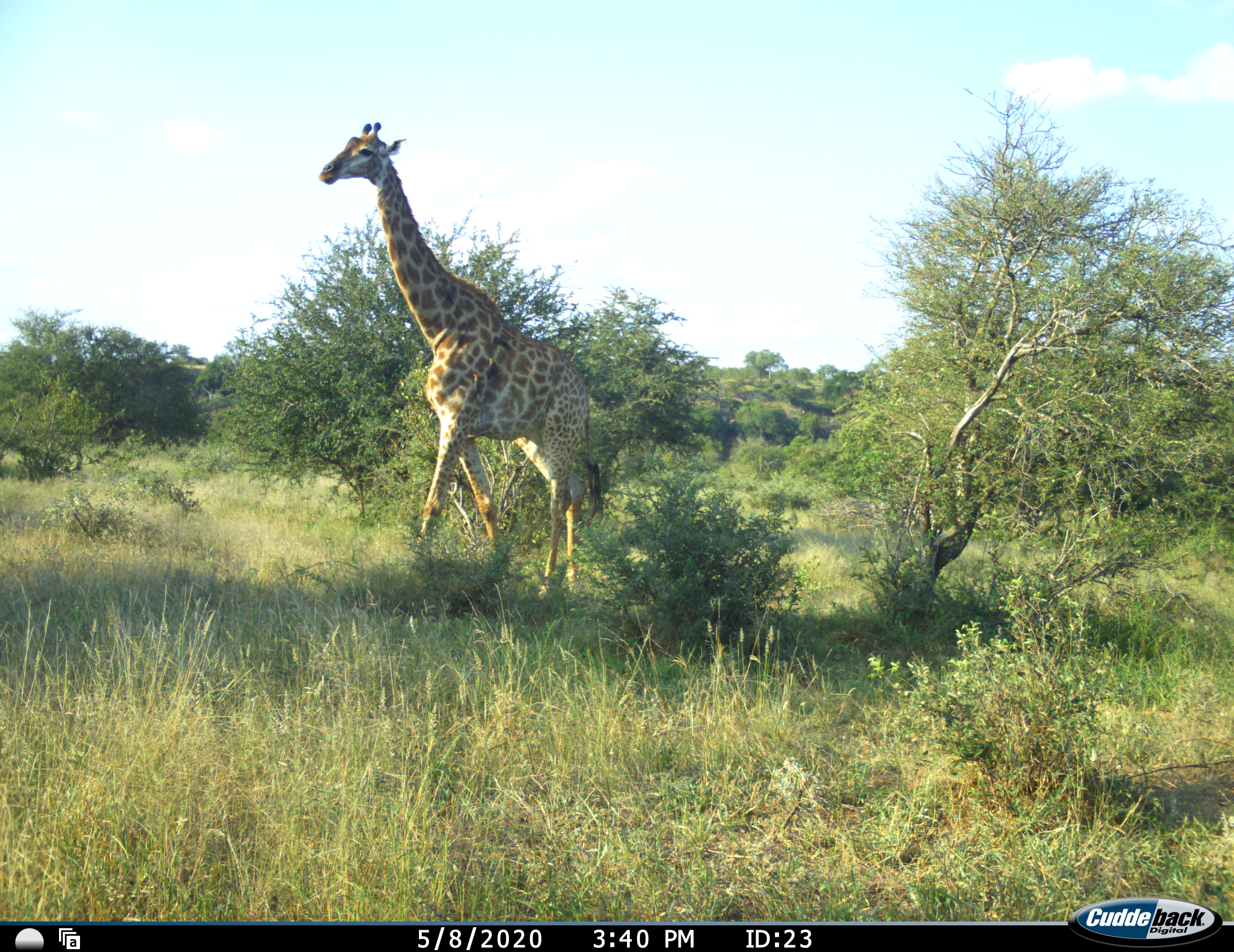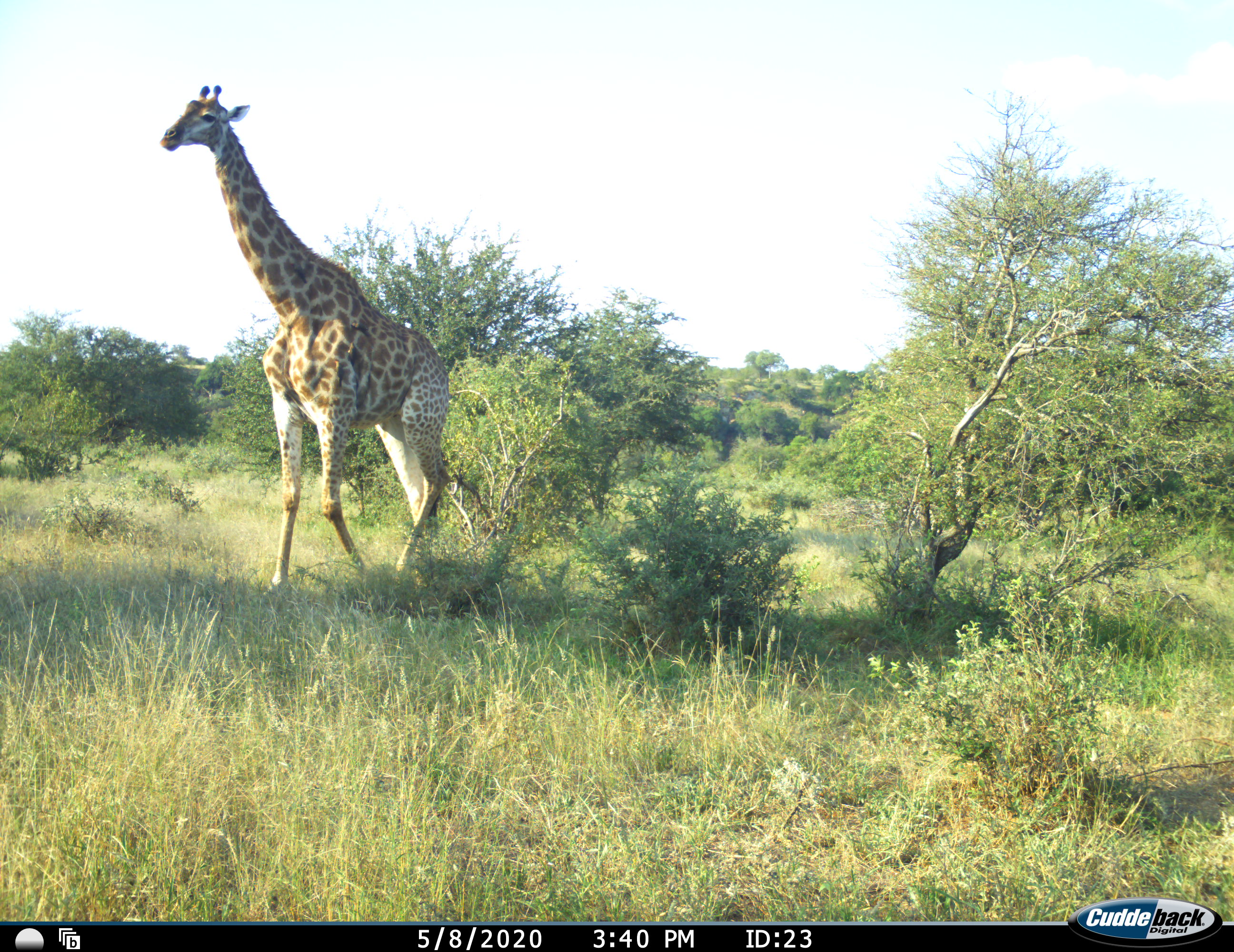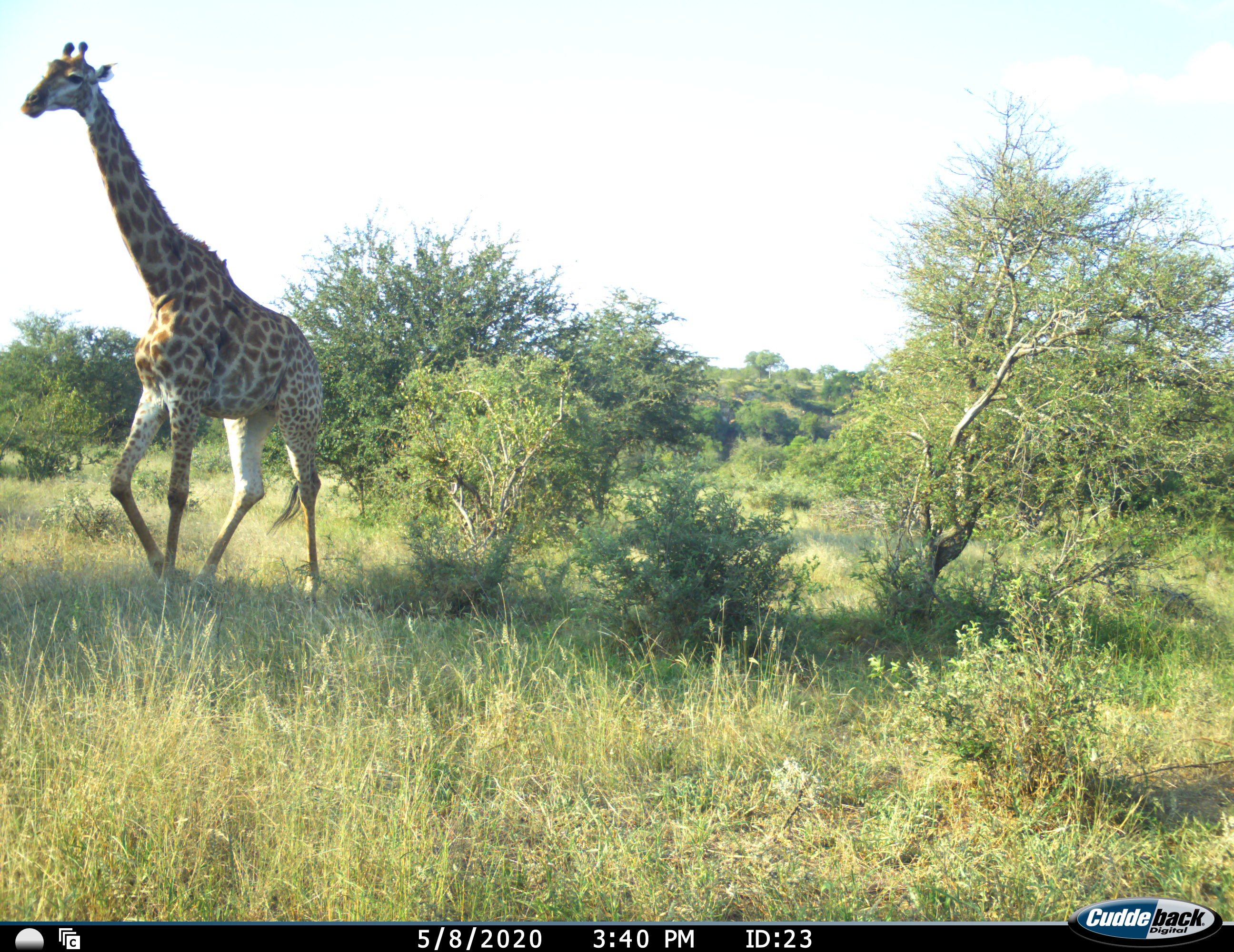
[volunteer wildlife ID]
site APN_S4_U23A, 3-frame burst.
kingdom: Animalia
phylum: Chordata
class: Mammalia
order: Artiodactyla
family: Giraffidae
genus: Giraffa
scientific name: Giraffa camelopardalis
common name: giraffe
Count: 1.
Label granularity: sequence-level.